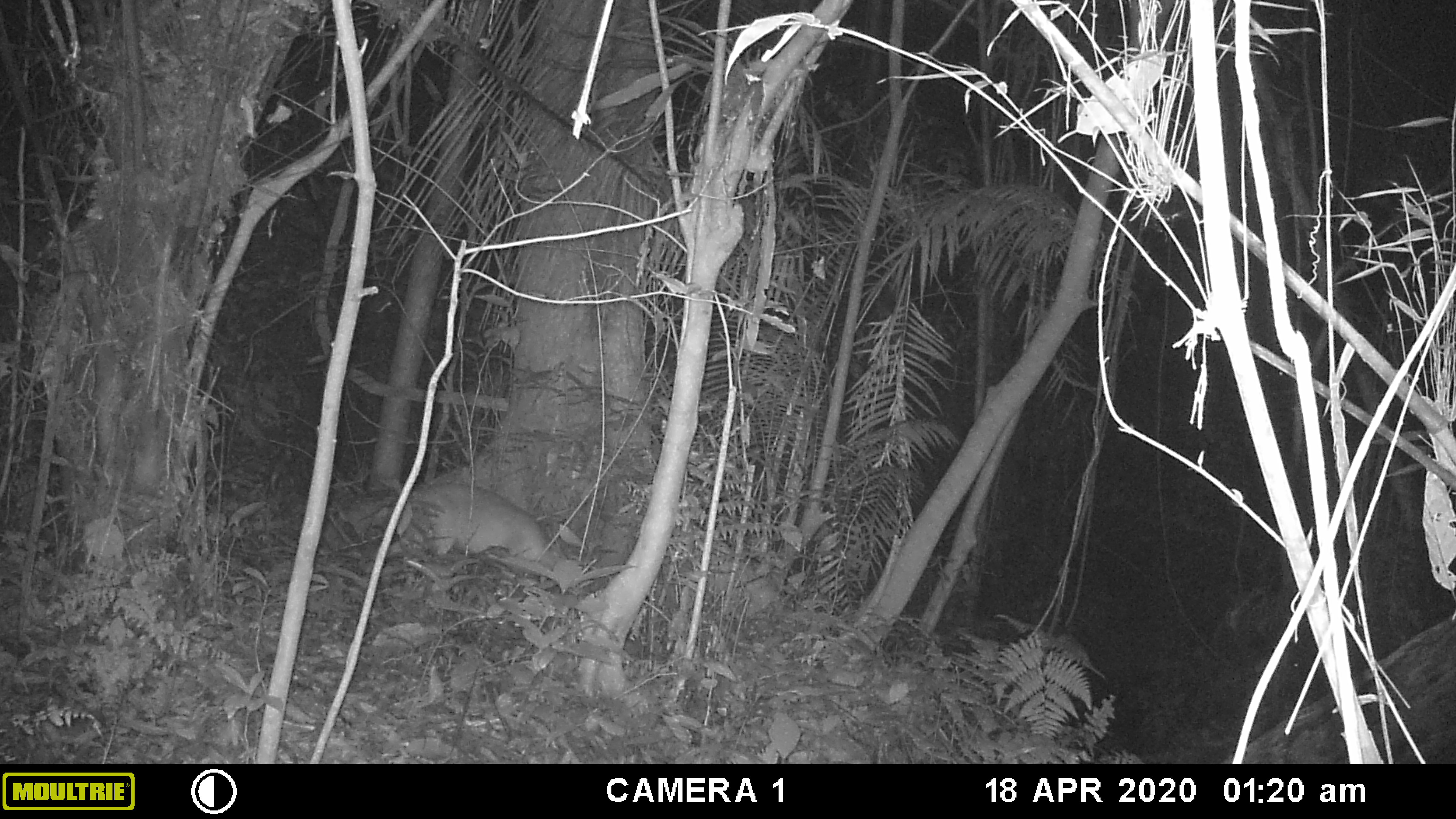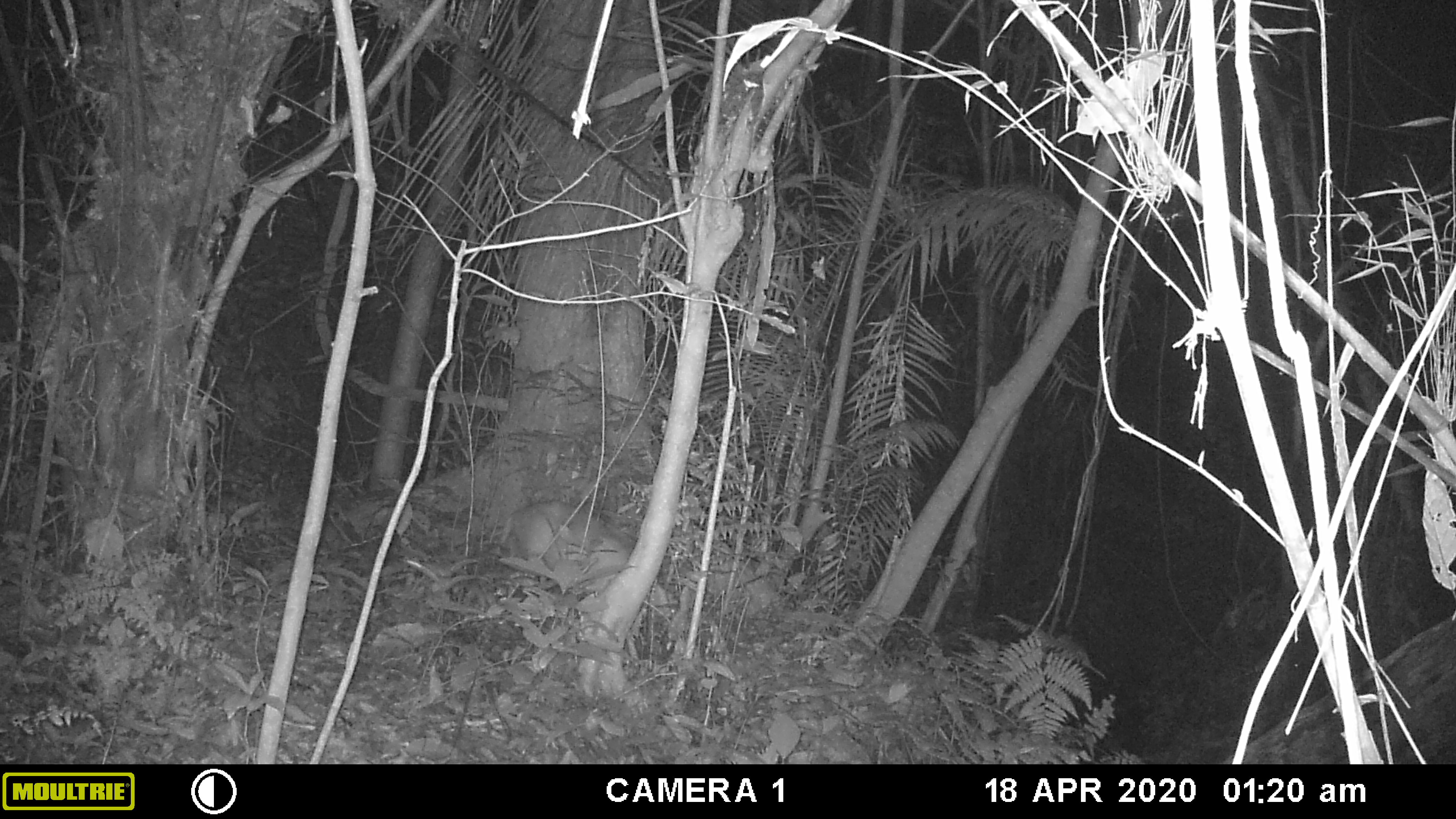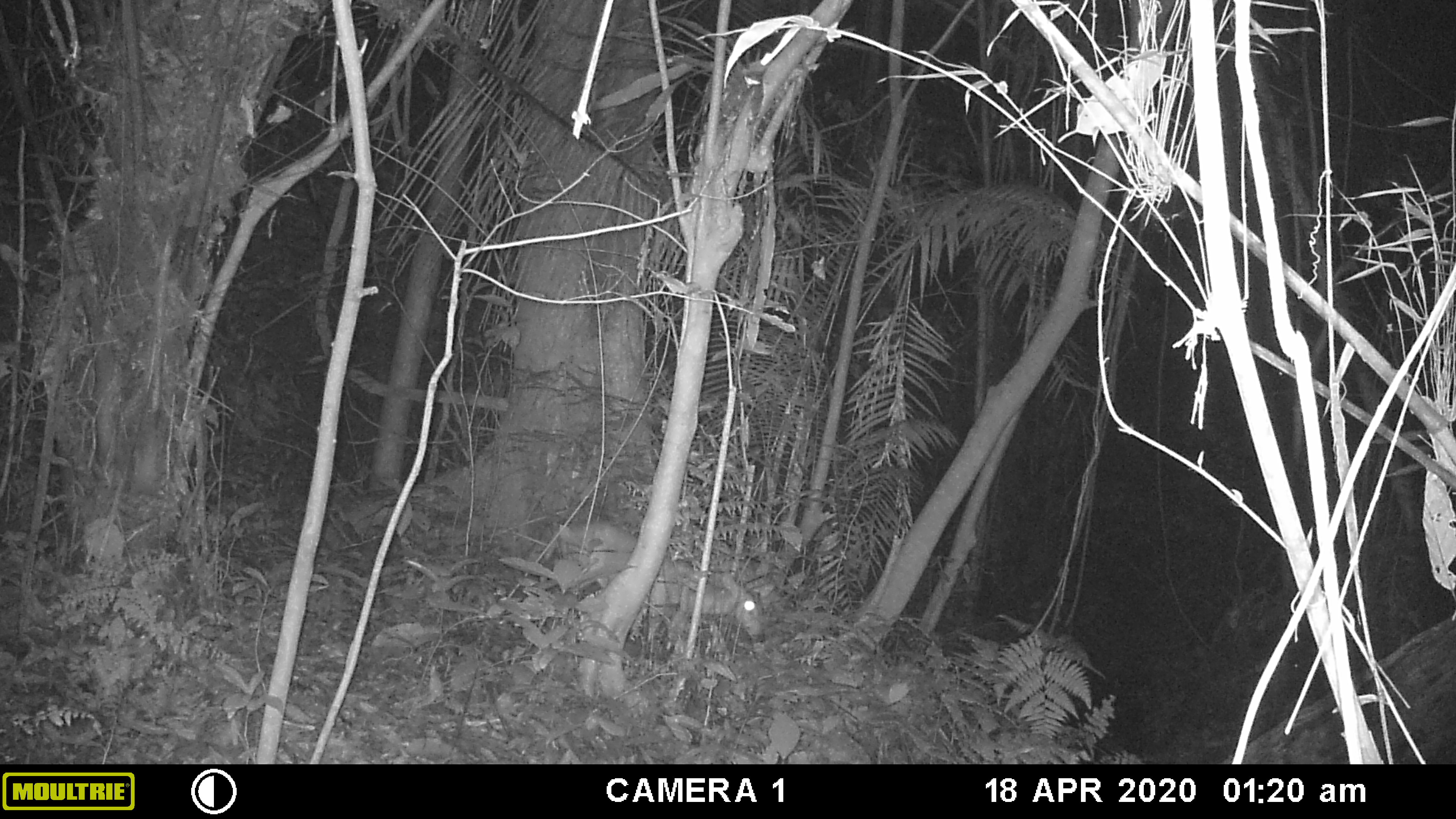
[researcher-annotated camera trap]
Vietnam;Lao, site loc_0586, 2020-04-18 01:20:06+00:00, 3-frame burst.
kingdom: Animalia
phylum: Chordata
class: Mammalia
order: Artiodactyla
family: Cervidae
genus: Muntiacus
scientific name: Muntiacus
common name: muntjacs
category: unidentified muntjac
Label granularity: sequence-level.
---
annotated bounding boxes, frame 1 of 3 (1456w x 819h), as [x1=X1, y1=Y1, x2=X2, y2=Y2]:
unidentified muntjac: [x1=384, y1=481, x2=567, y2=582]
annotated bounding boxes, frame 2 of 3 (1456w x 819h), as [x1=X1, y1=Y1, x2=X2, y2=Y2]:
unidentified muntjac: [x1=498, y1=500, x2=679, y2=626]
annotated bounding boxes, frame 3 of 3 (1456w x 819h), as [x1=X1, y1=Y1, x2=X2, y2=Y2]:
unidentified muntjac: [x1=543, y1=523, x2=761, y2=649]